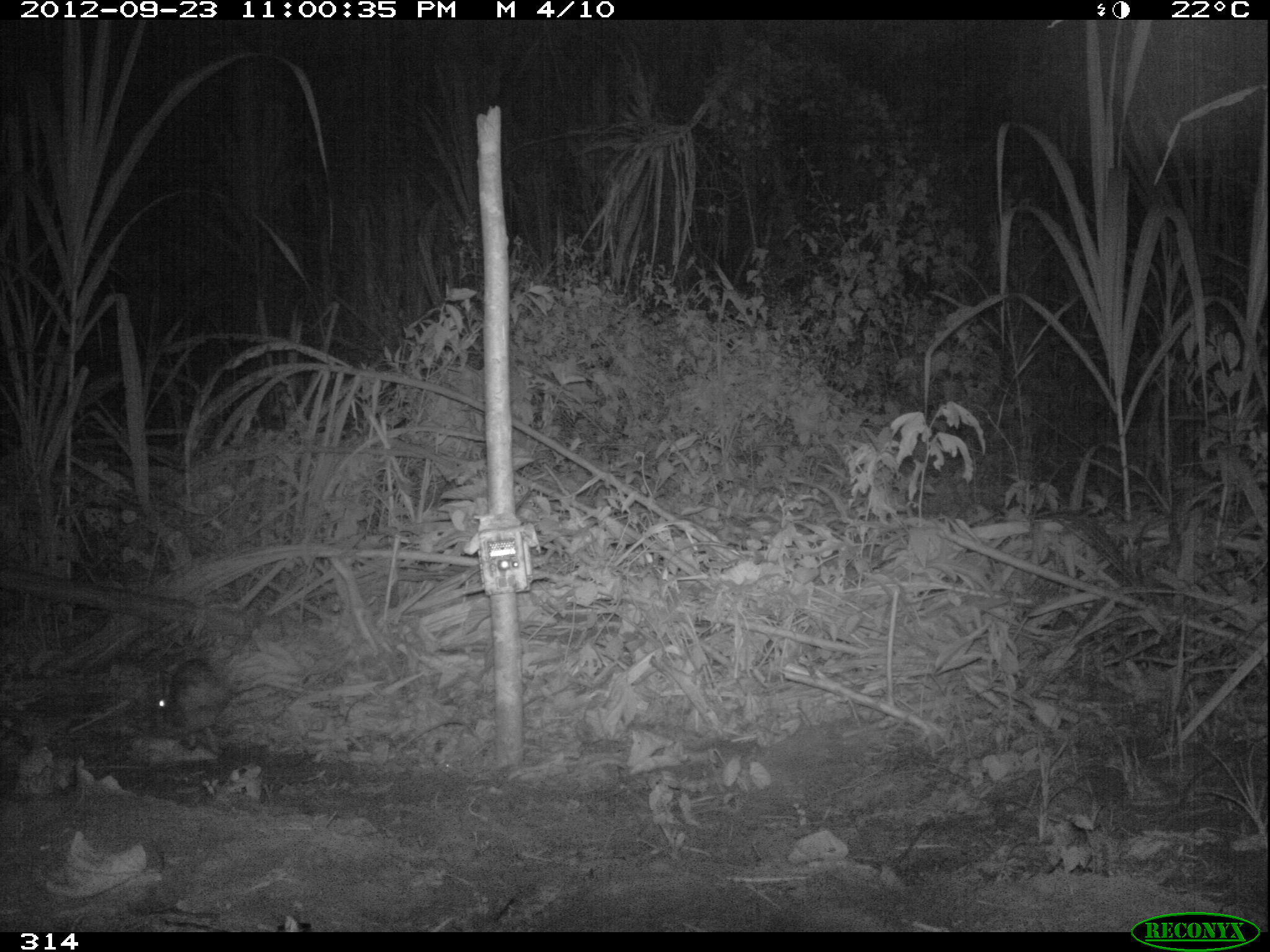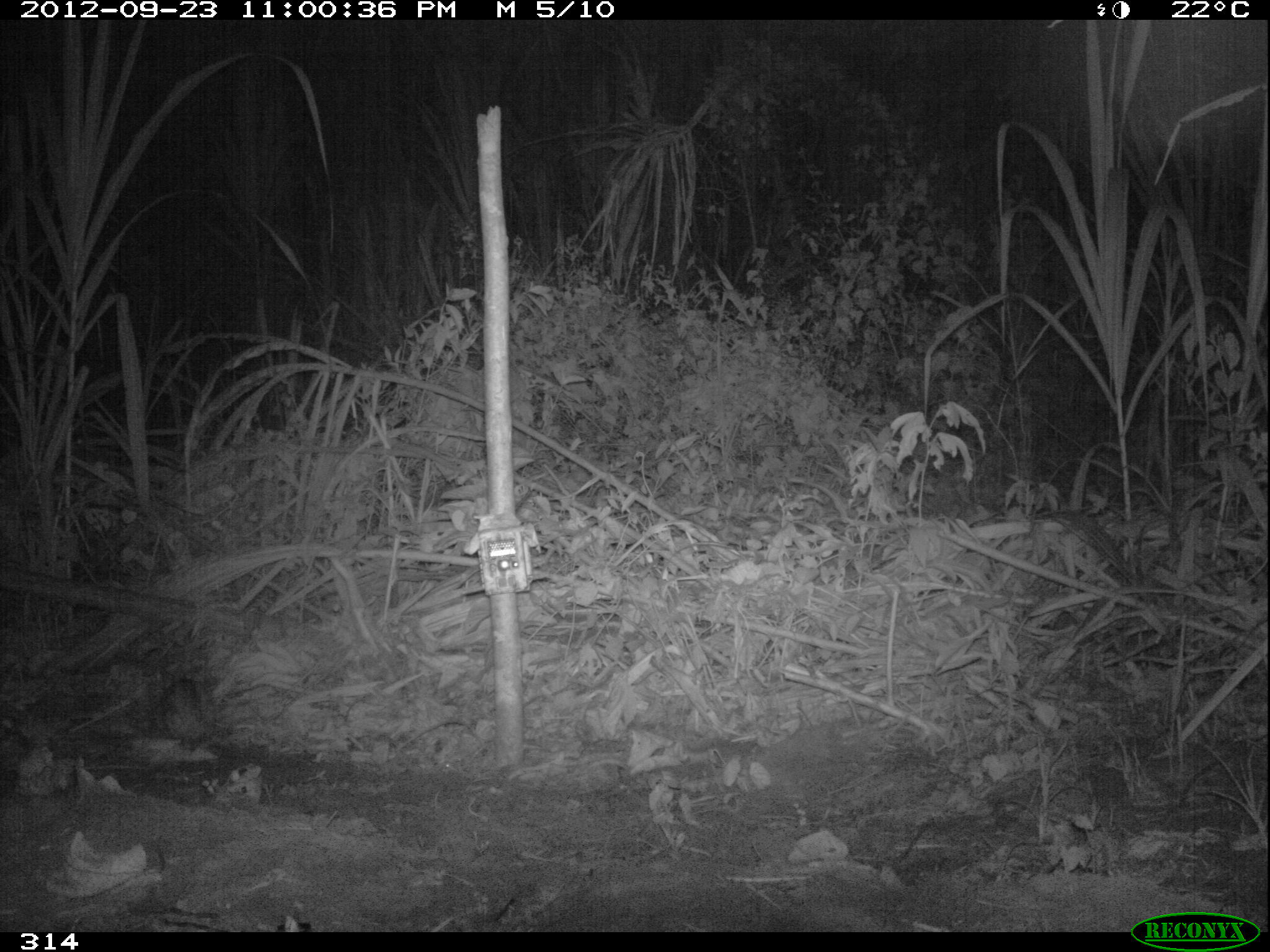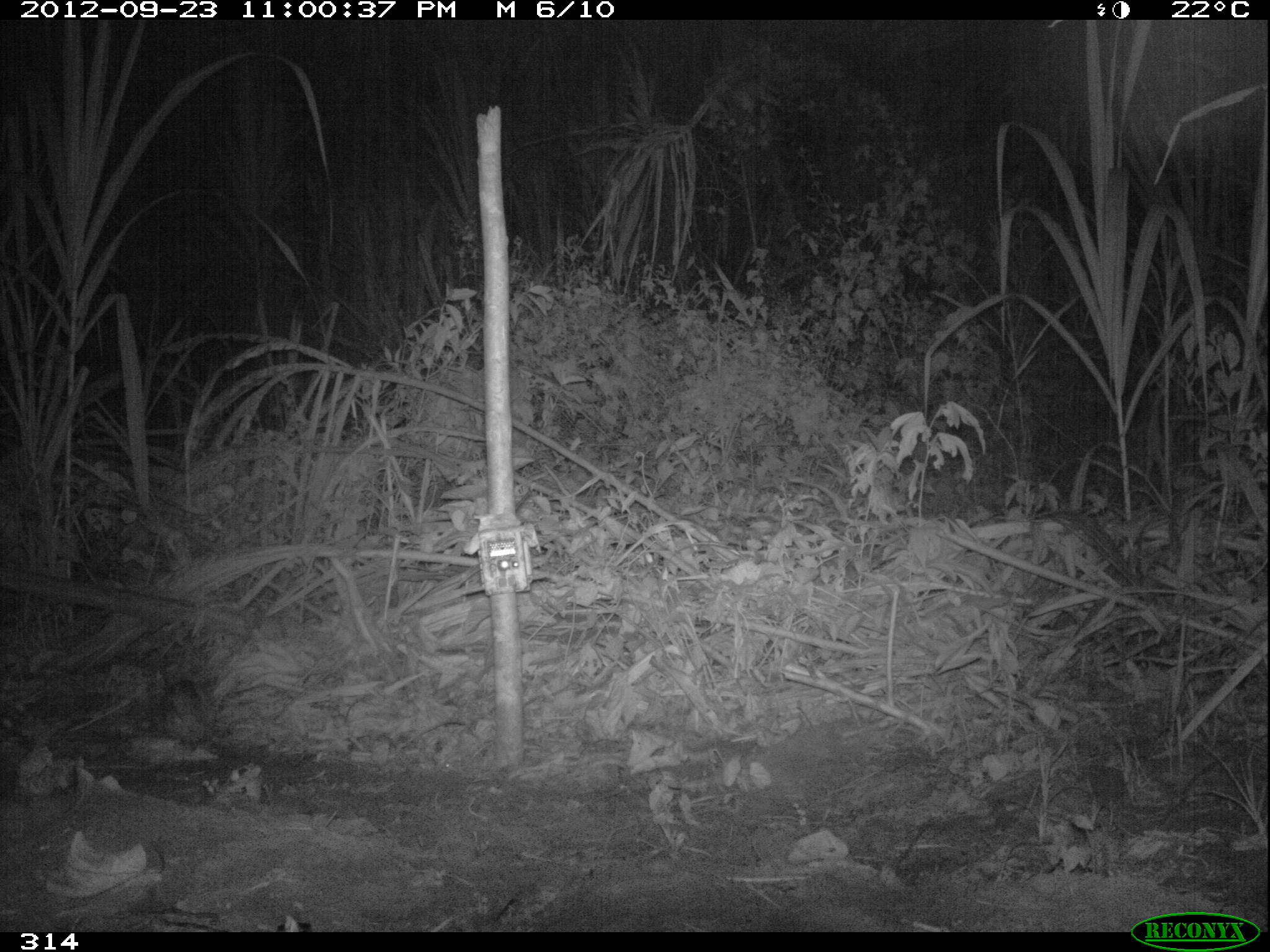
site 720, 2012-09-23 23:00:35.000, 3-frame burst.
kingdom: Animalia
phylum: Chordata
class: Mammalia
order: Lagomorpha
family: Leporidae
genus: Sylvilagus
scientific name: Sylvilagus brasiliensis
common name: tapeti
Sylvilagus brasiliensis (tapeti).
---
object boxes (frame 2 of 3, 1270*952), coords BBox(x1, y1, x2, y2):
sylvilagus brasiliensis: BBox(156, 676, 210, 742)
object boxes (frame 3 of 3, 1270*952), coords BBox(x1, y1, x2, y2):
sylvilagus brasiliensis: BBox(155, 675, 207, 745)